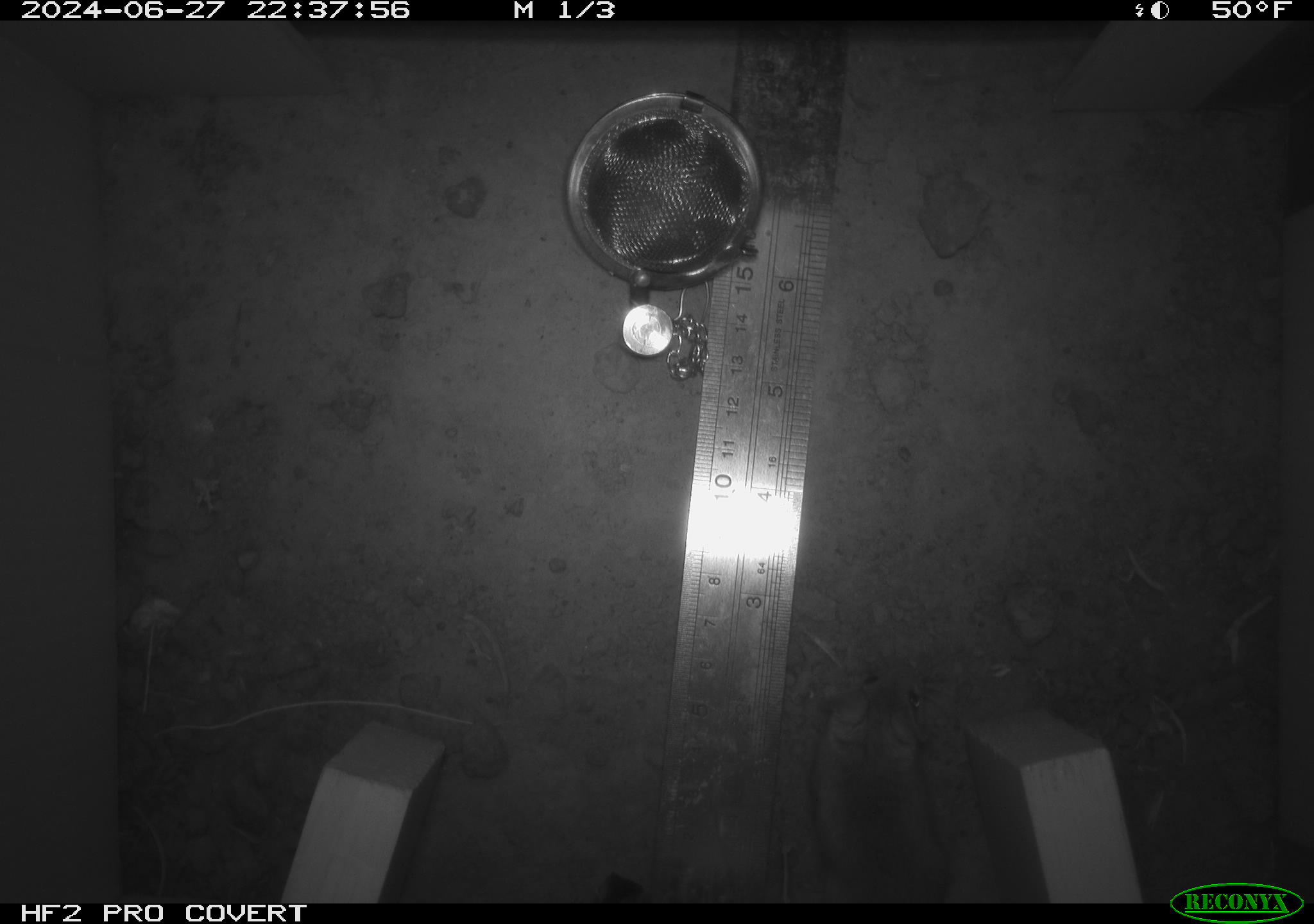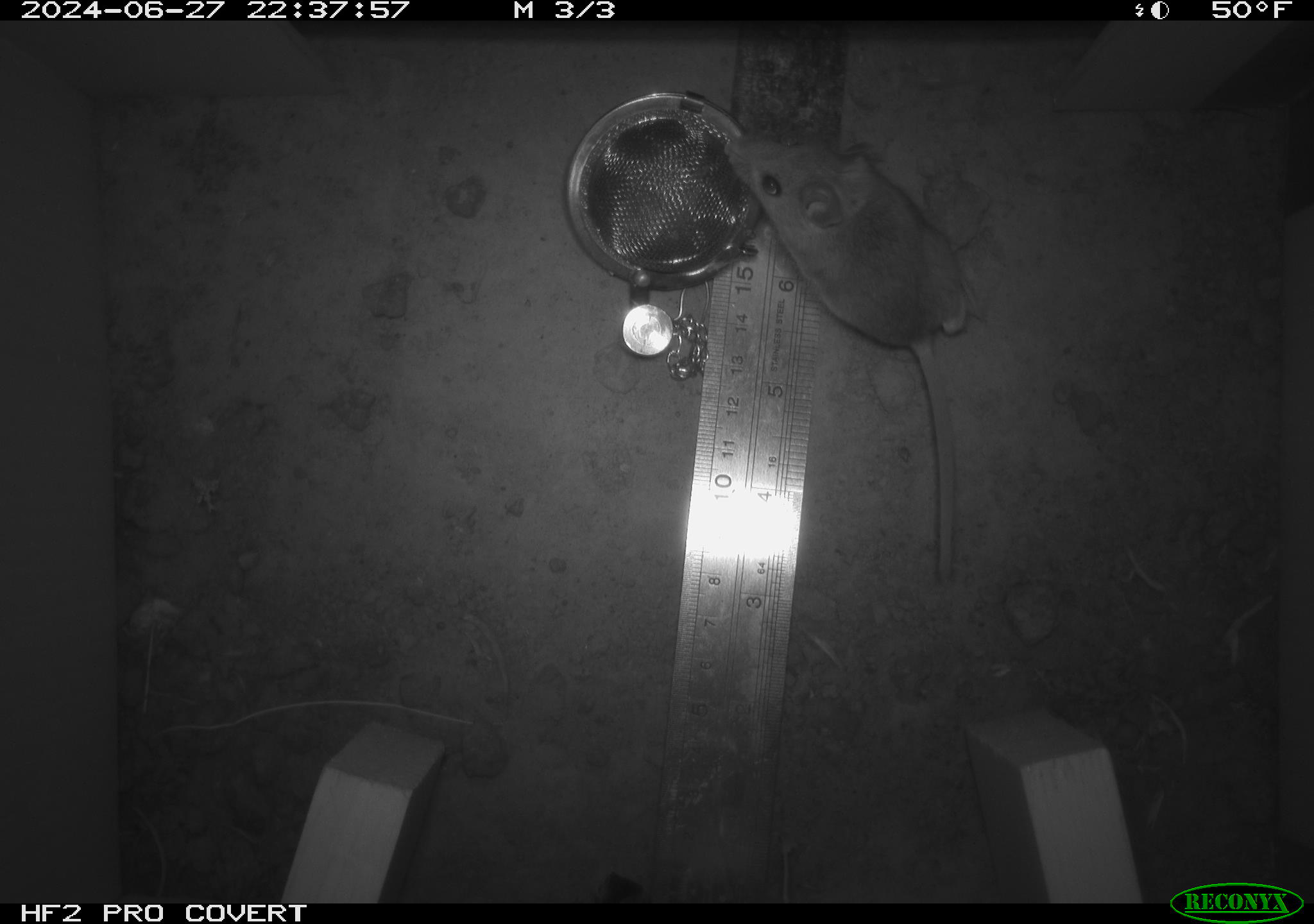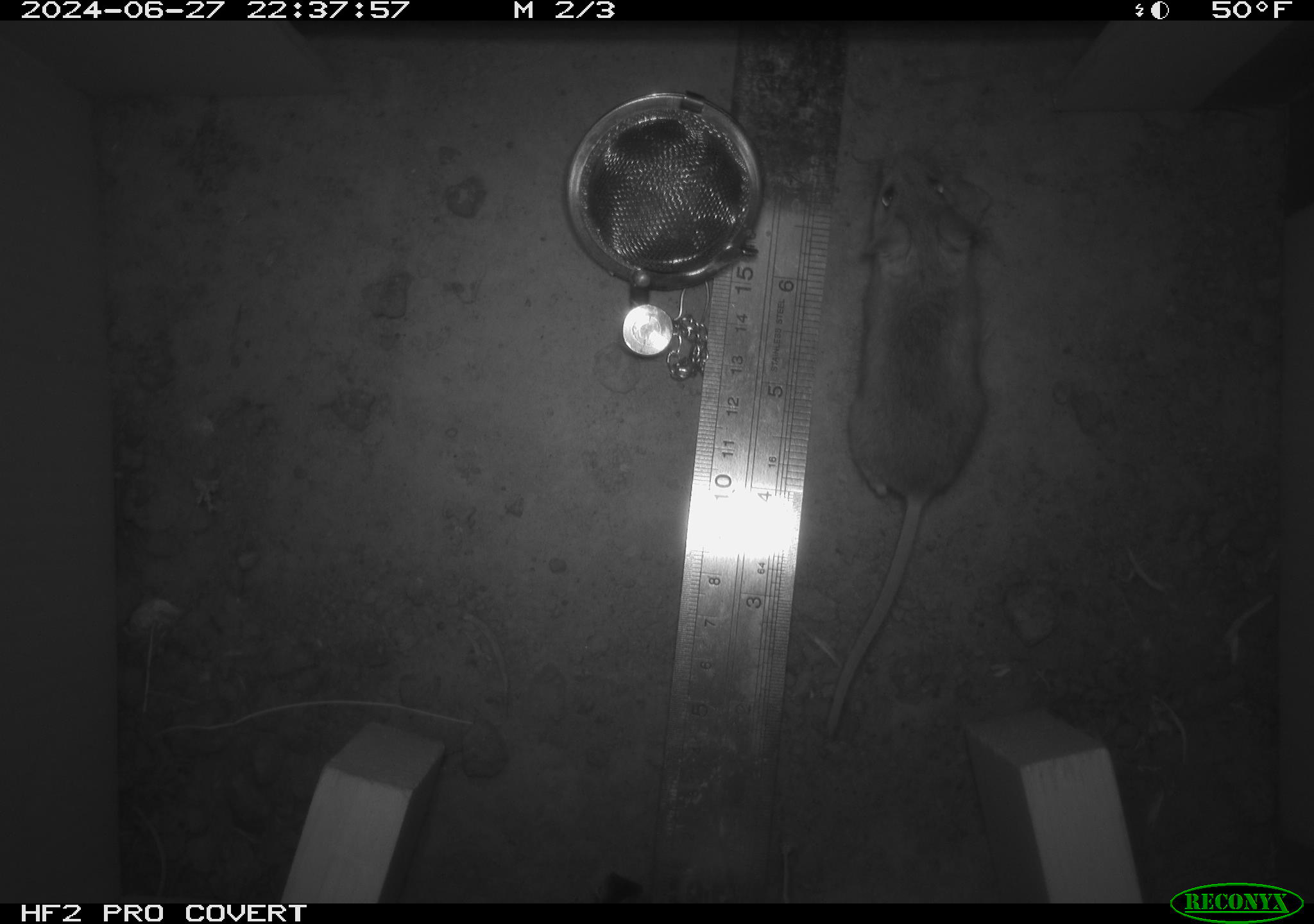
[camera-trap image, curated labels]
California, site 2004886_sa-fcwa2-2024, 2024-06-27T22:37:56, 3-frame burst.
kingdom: Animalia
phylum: Chordata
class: Mammalia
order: Rodentia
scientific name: Rodentia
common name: mouse species